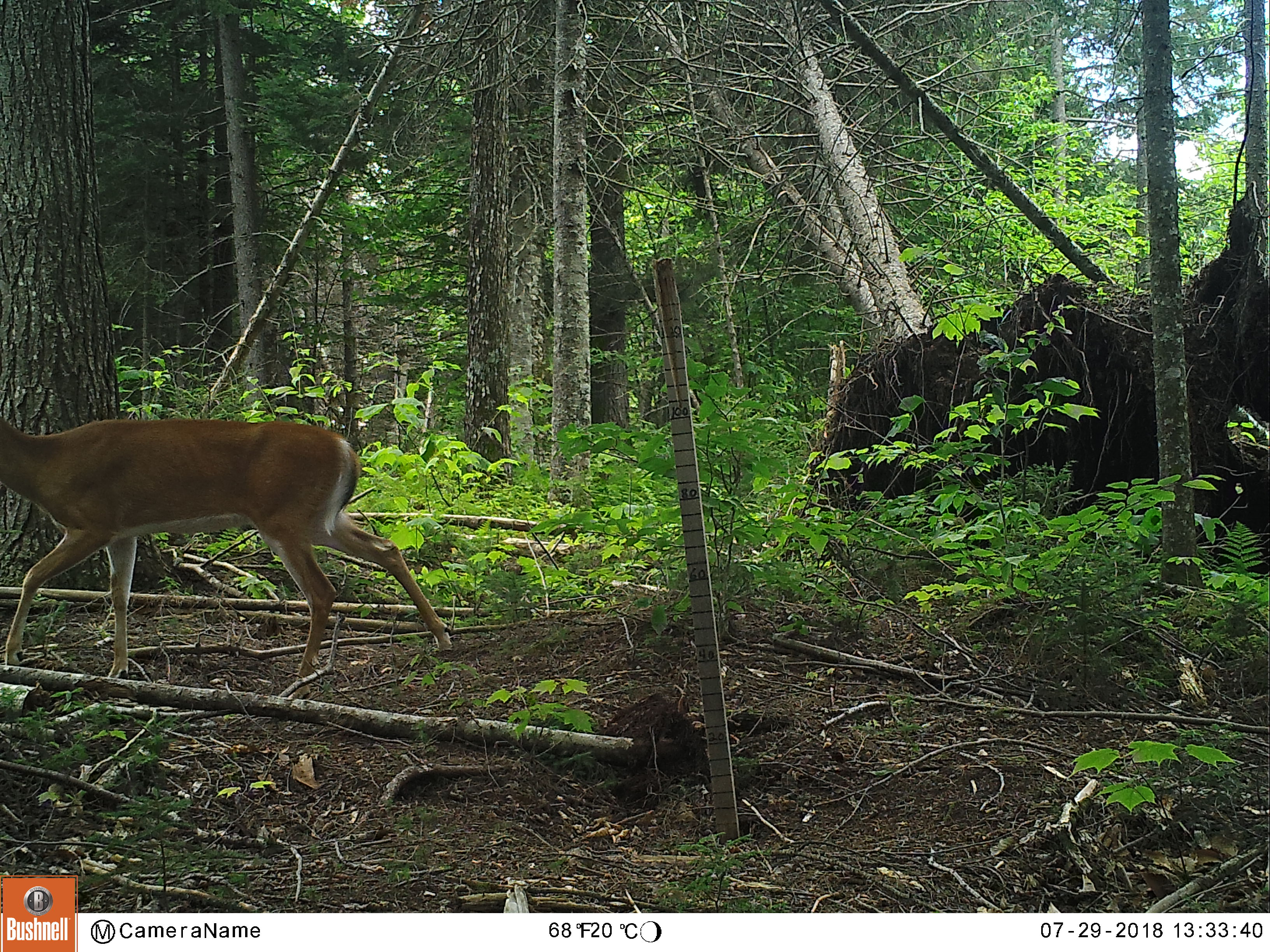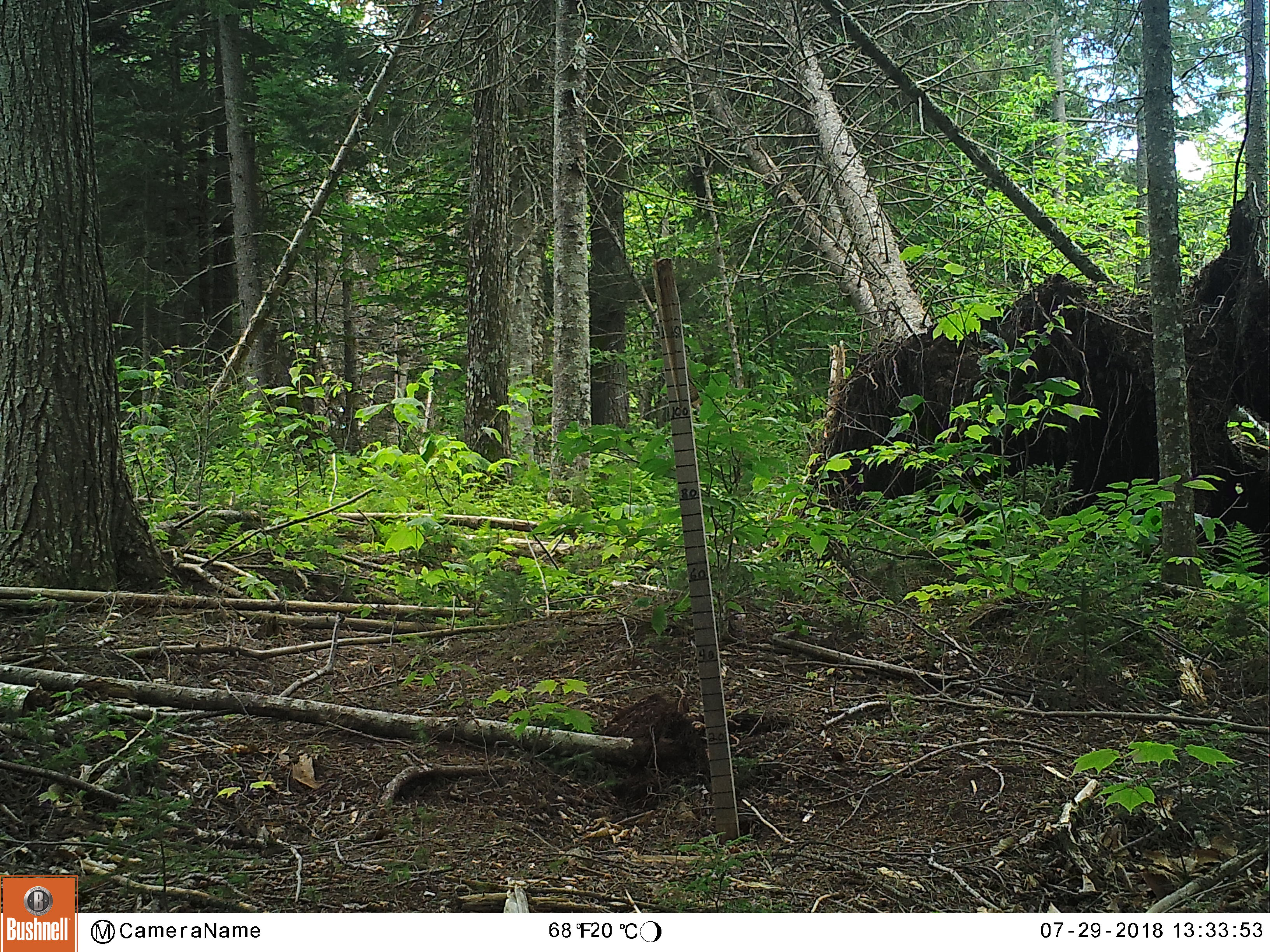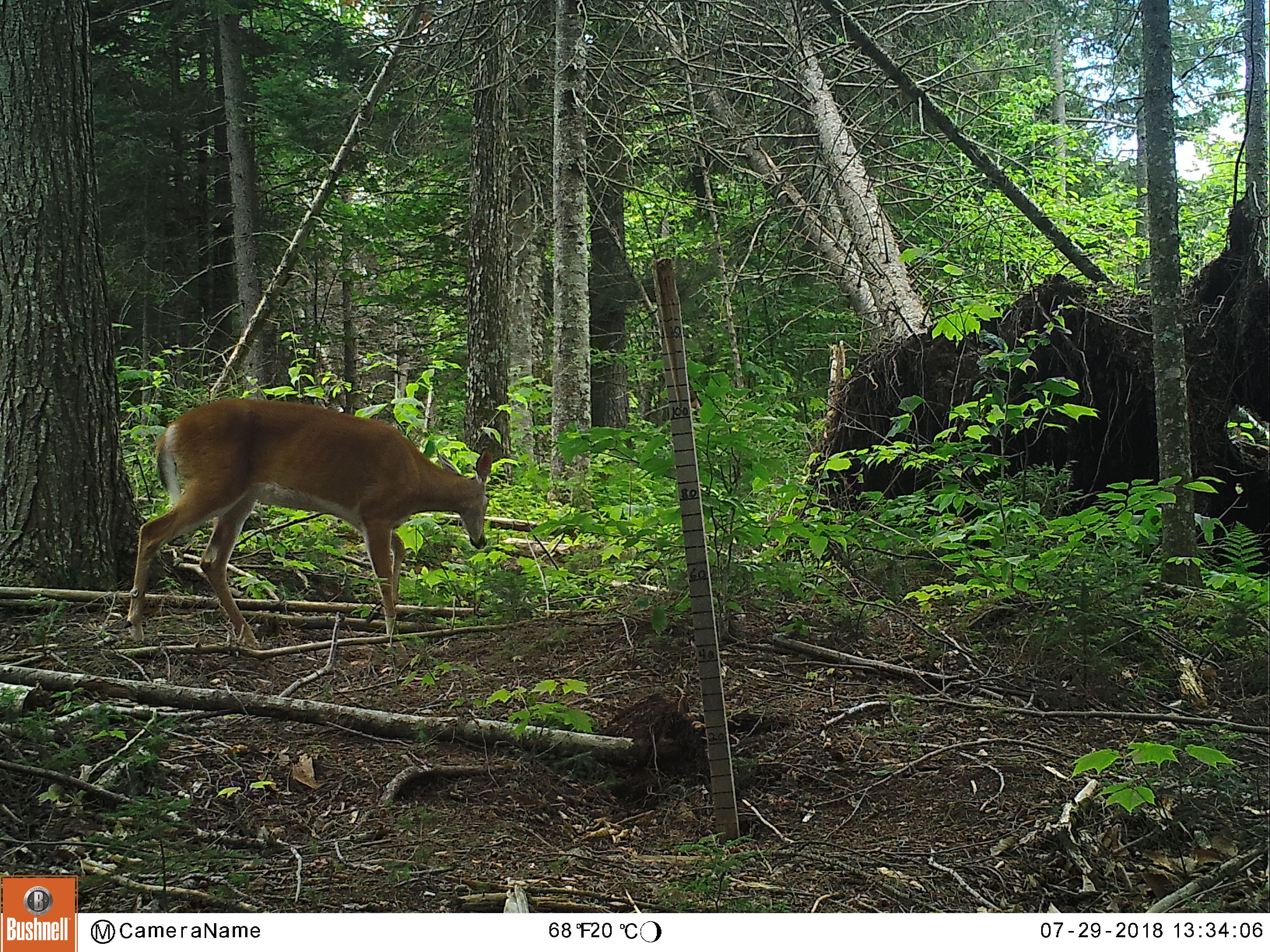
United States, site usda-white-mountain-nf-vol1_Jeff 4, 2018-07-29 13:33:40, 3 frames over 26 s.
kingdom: Animalia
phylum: Chordata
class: Mammalia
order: Artiodactyla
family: Cervidae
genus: Odocoileus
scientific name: Odocoileus virginianus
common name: white-tailed deer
White-tailed deer (Odocoileus virginianus).